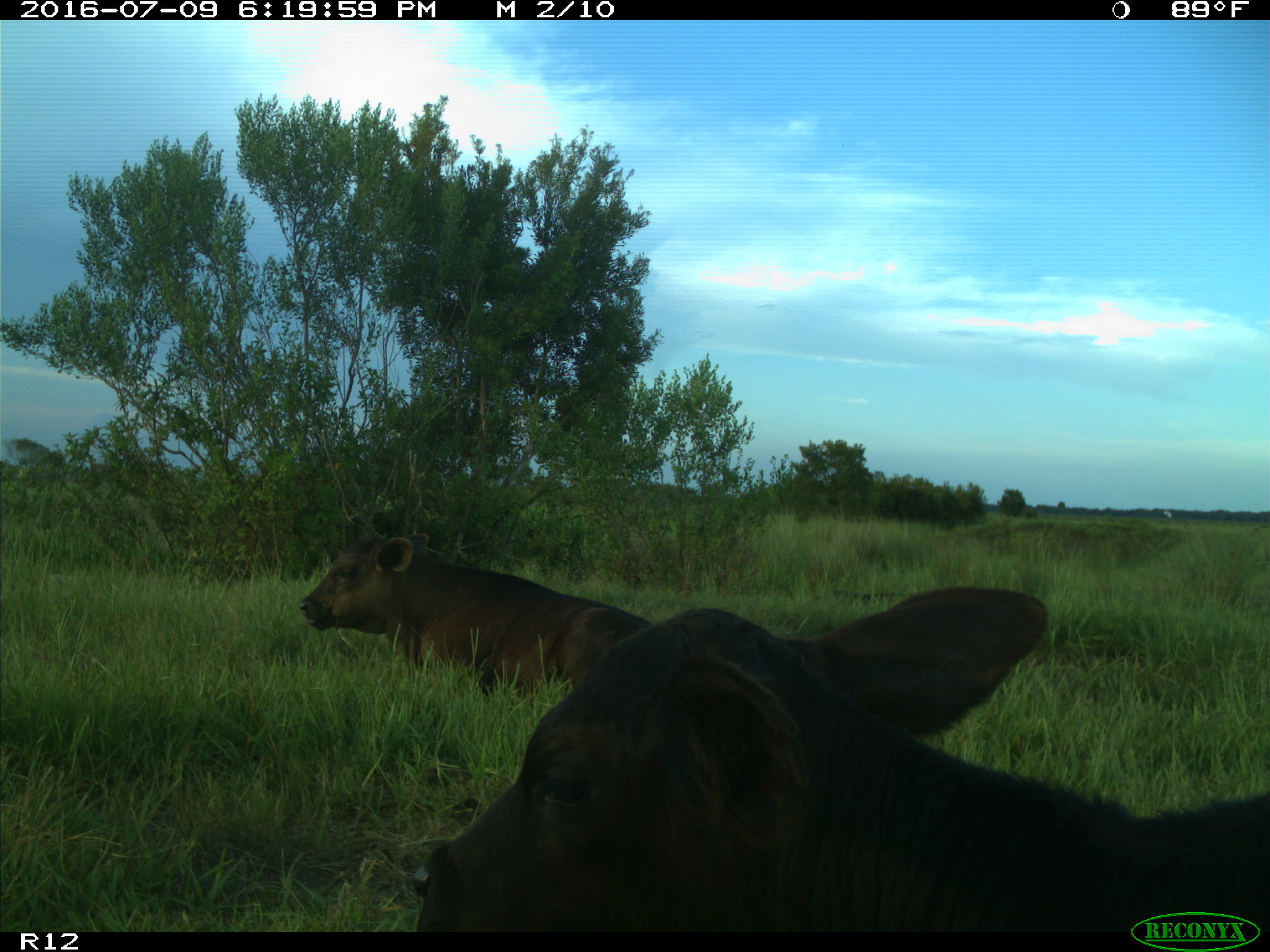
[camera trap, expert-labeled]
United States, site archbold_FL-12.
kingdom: Animalia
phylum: Chordata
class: Mammalia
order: Artiodactyla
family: Bovidae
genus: Bos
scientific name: Bos taurus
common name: domestic cow